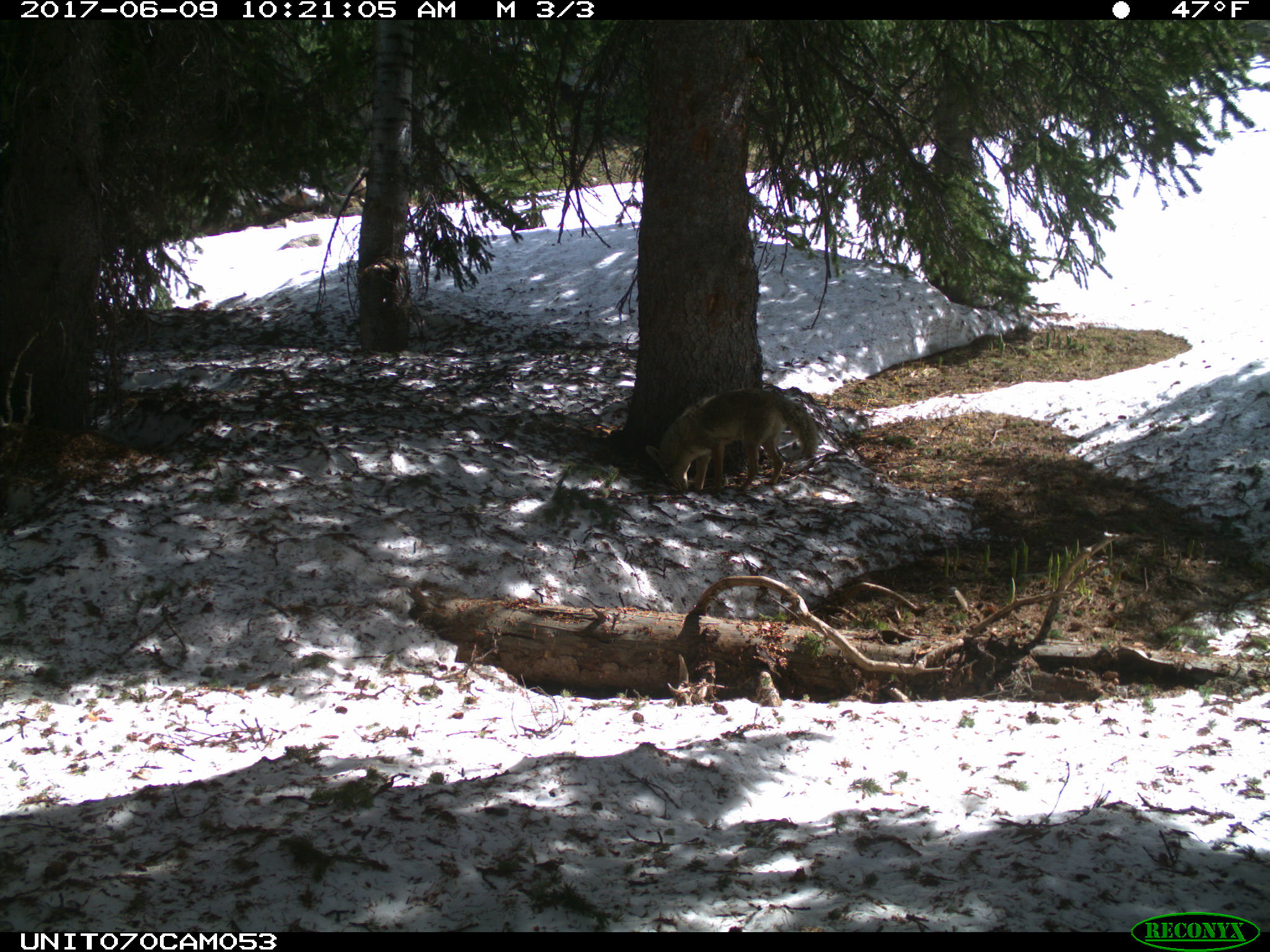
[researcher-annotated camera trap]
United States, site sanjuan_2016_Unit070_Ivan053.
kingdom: Animalia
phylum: Chordata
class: Mammalia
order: Carnivora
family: Canidae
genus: Canis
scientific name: Canis latrans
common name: coyote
Canis latrans (coyote).